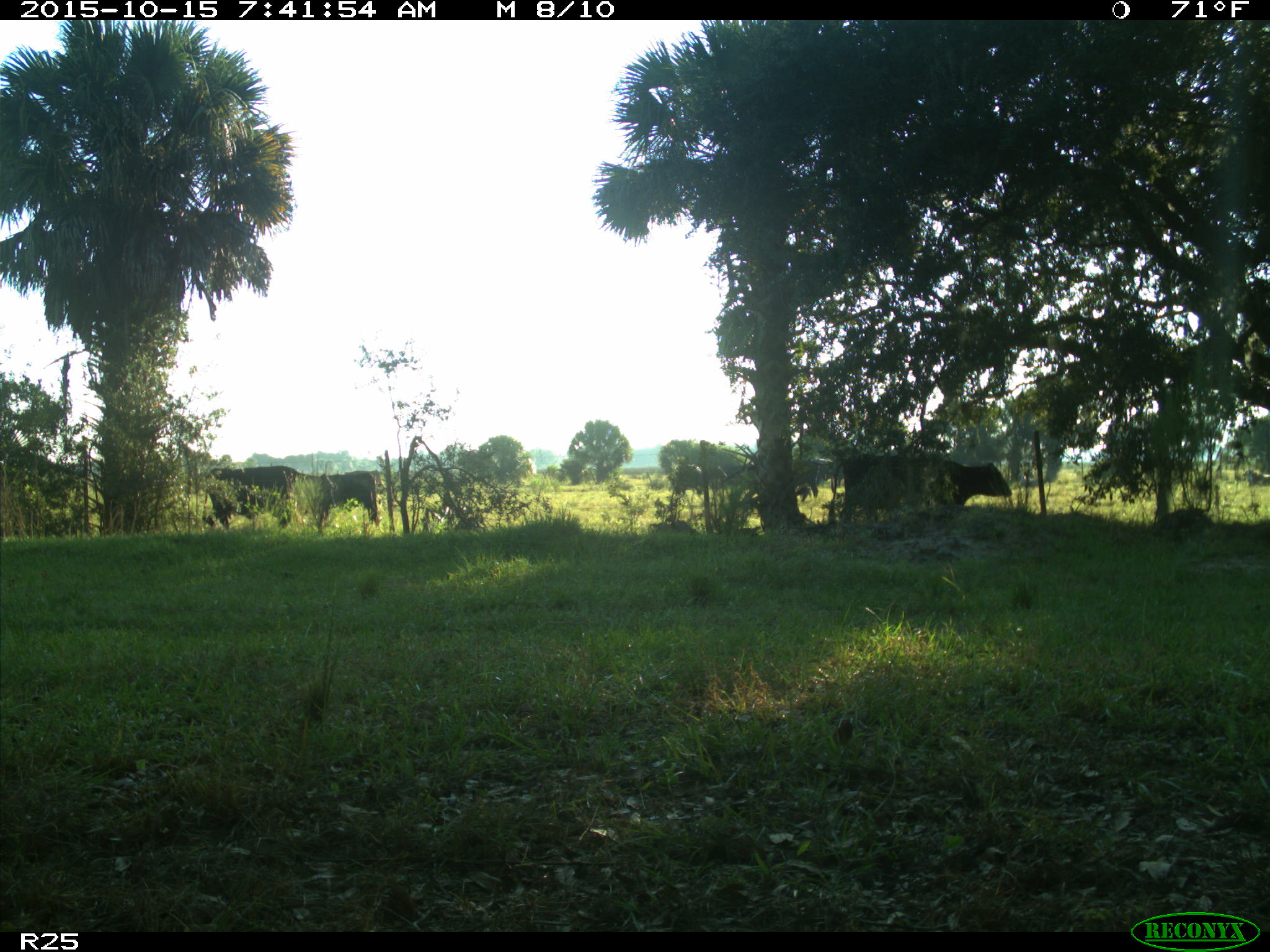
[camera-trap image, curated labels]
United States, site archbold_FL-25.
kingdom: Animalia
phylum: Chordata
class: Mammalia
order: Artiodactyla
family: Bovidae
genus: Bos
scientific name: Bos taurus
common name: domestic cow